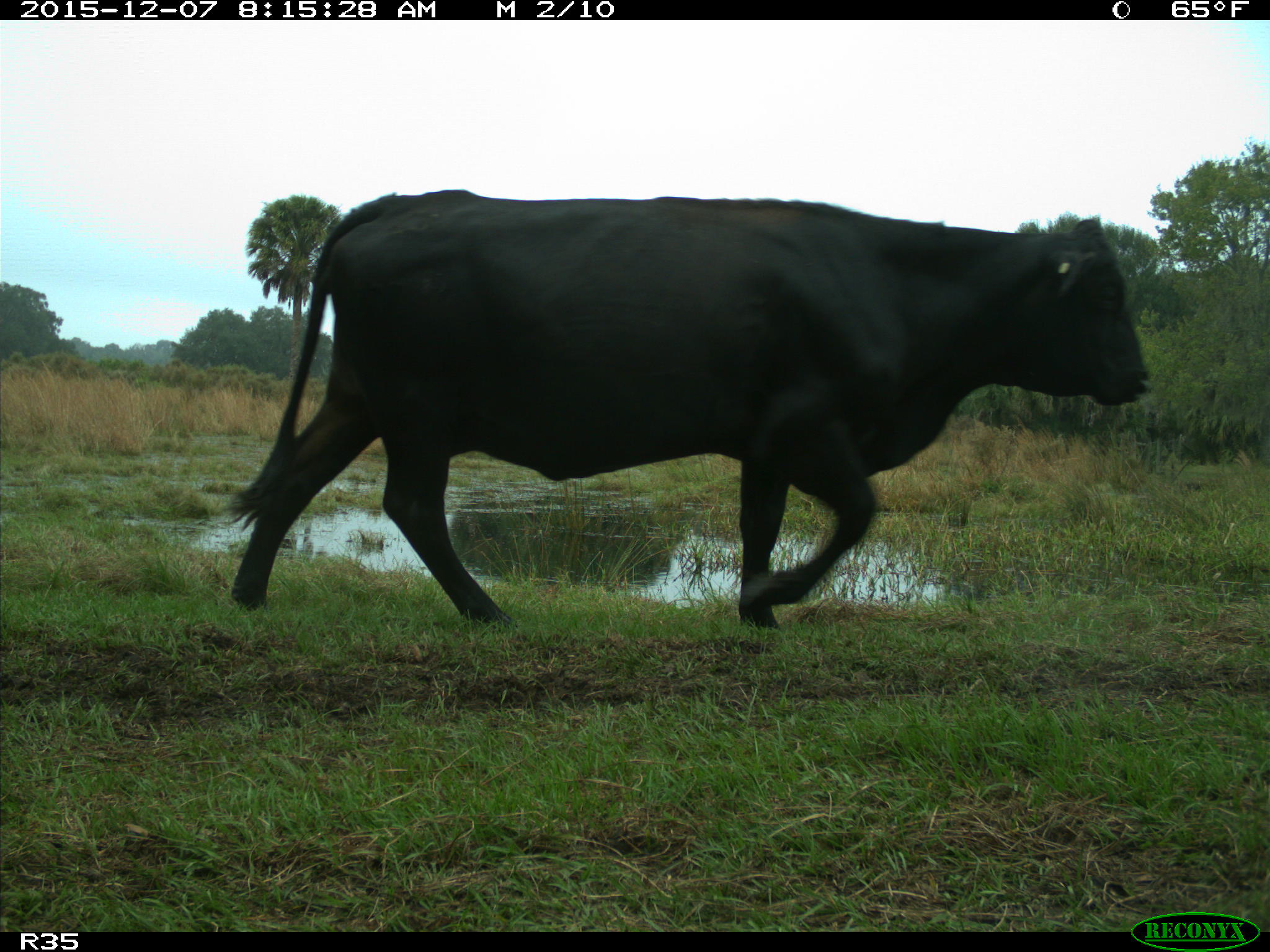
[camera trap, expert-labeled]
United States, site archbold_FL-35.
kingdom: Animalia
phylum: Chordata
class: Mammalia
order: Artiodactyla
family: Bovidae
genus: Bos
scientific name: Bos taurus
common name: domestic cow